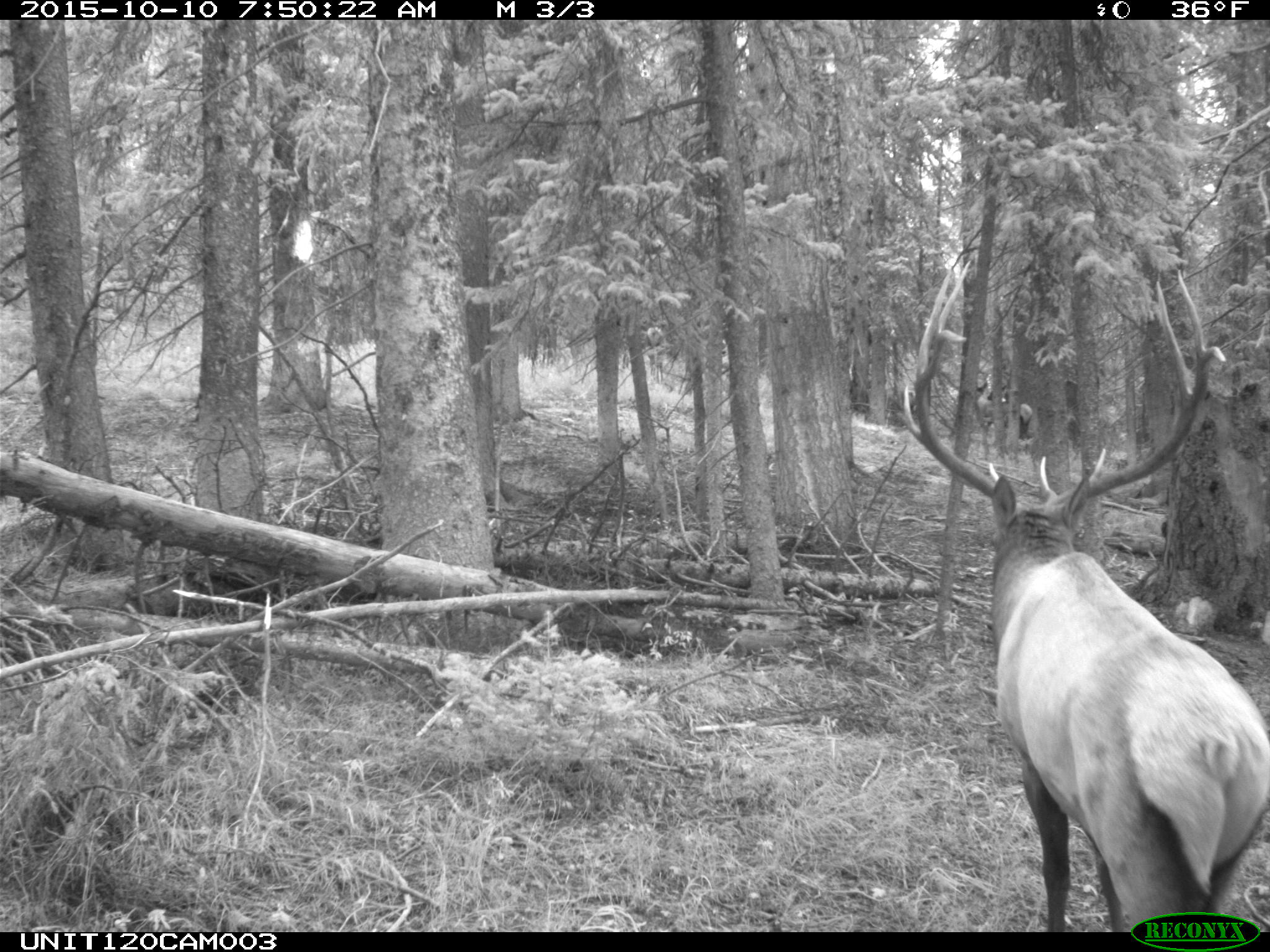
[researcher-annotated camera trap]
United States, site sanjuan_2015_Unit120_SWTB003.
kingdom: Animalia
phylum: Chordata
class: Mammalia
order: Artiodactyla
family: Cervidae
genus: Cervus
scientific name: Cervus elaphus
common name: red deer